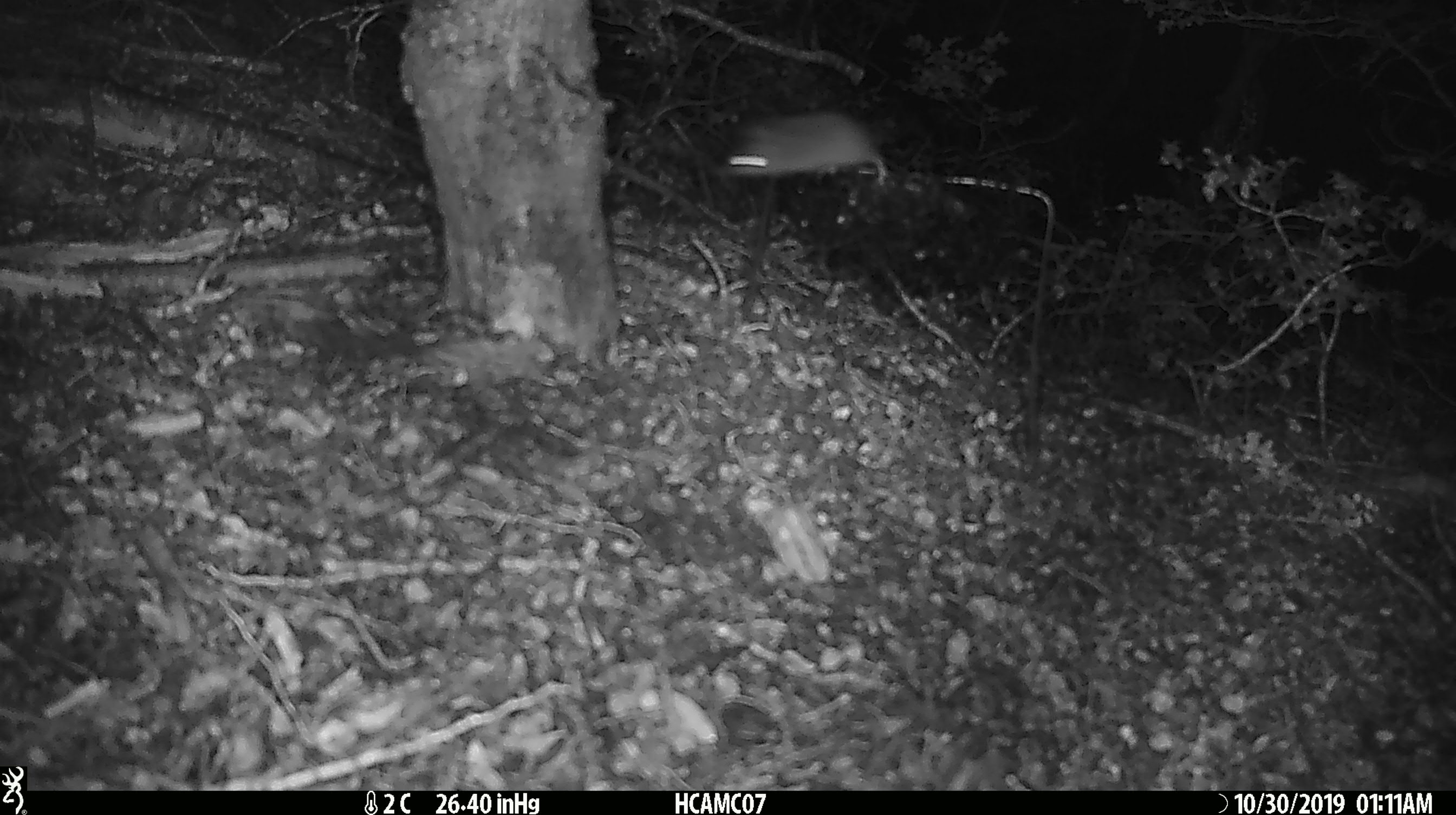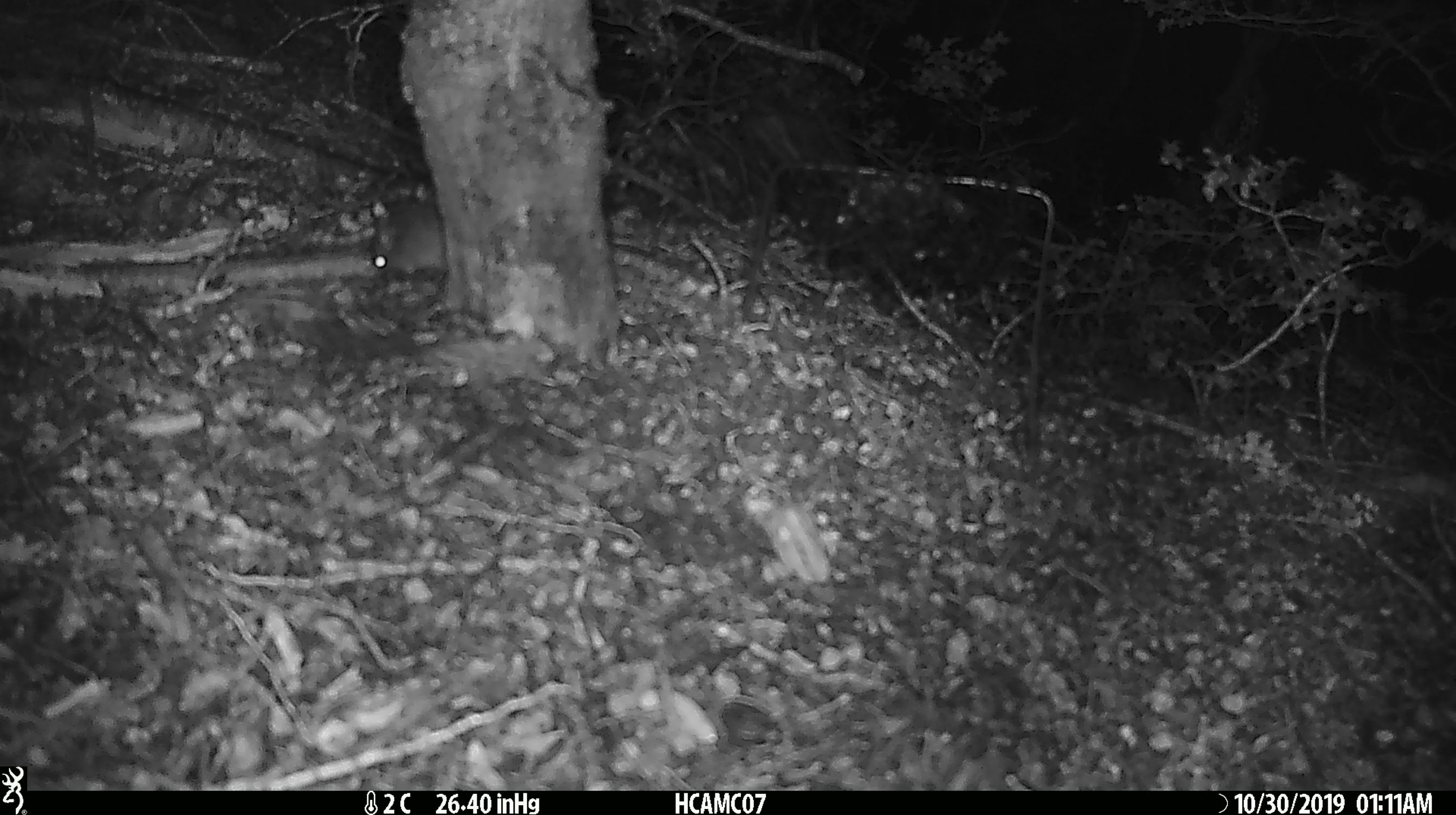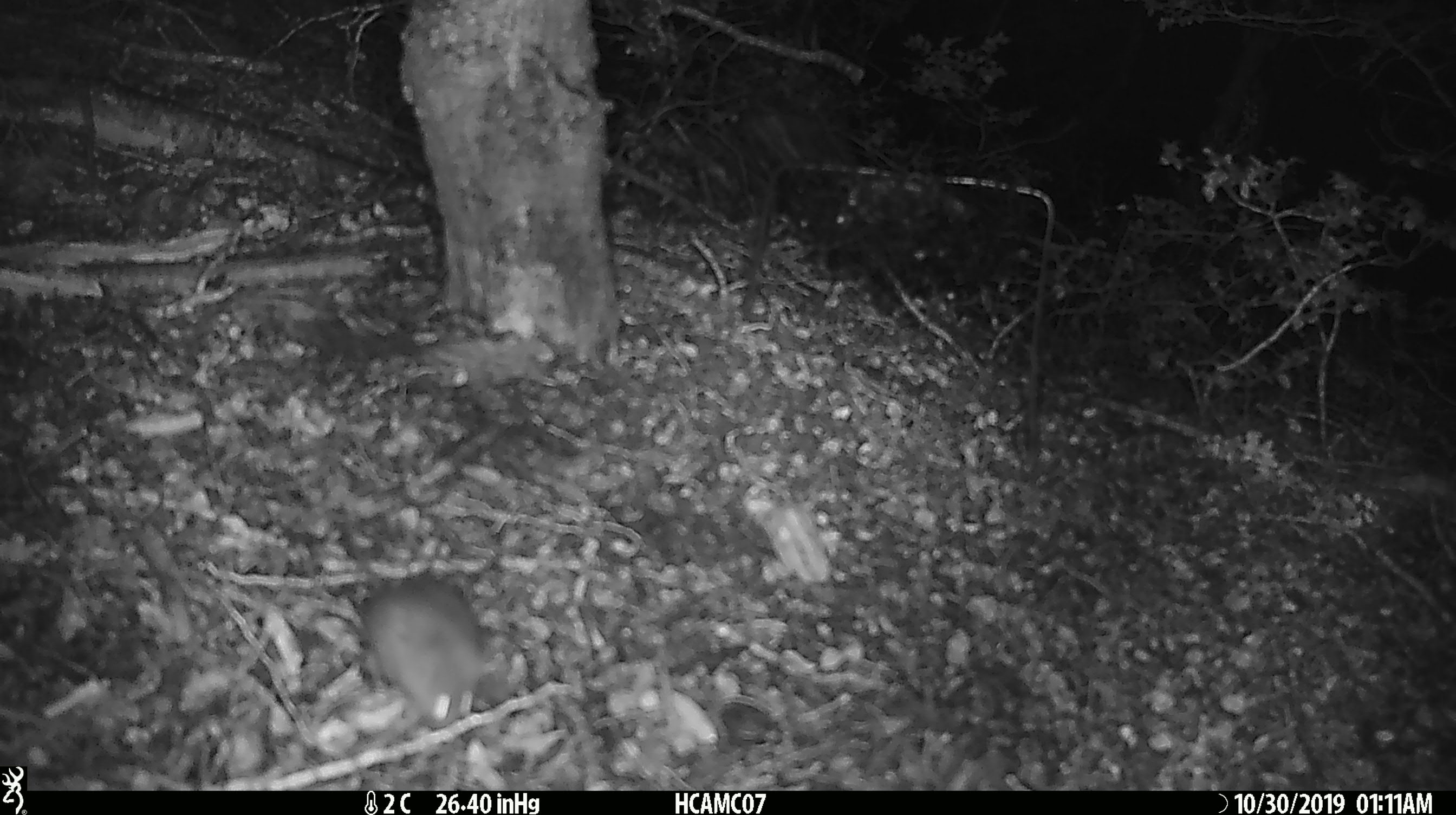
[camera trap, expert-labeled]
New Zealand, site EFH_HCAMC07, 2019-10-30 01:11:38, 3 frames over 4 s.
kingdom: Animalia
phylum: Chordata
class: Mammalia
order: Rodentia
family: Muridae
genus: Mus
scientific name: Mus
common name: mouse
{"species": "mouse (Mus)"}